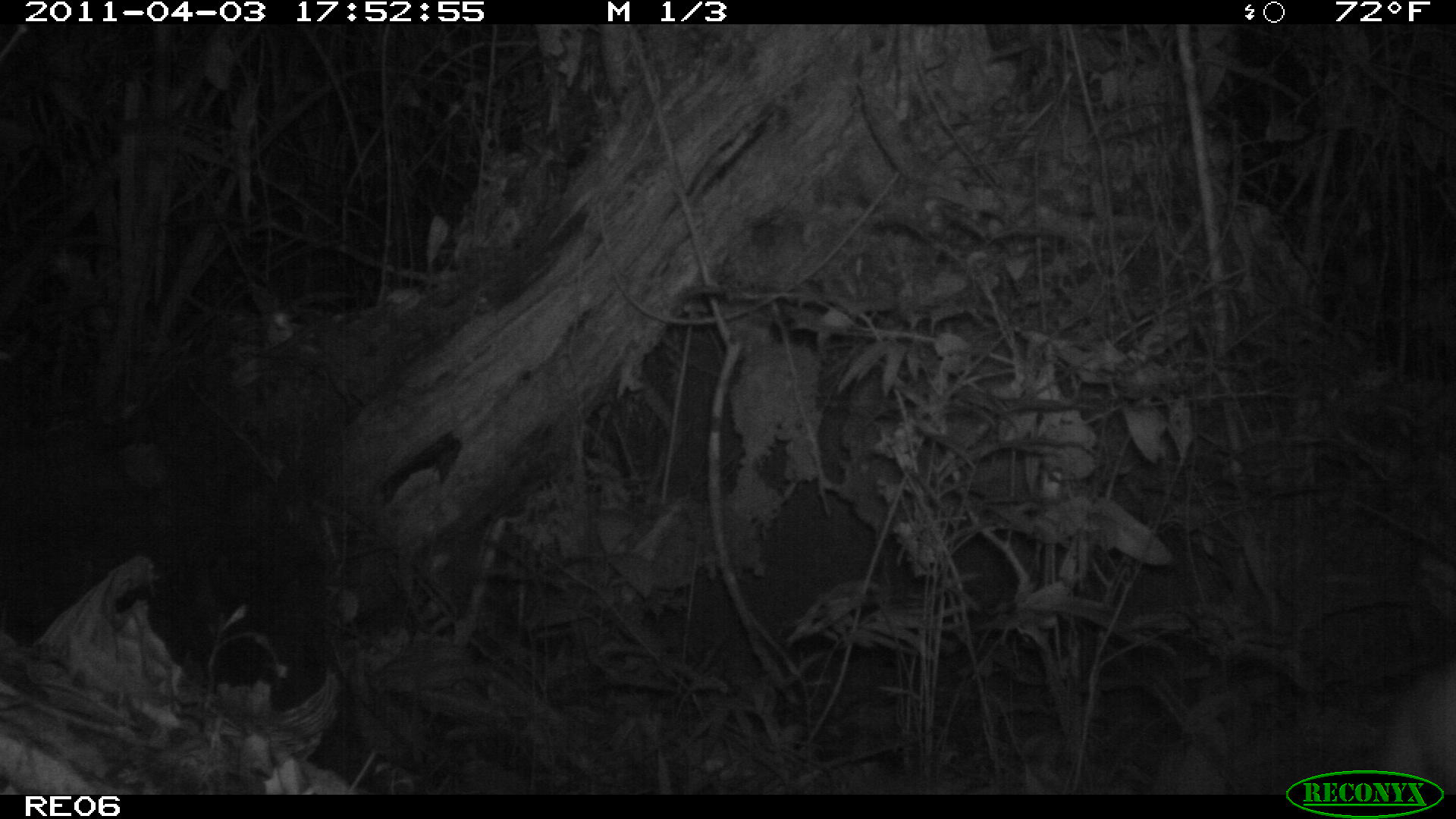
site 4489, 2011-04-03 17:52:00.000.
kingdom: Animalia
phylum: Chordata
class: Aves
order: Cuculiformes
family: Cuculidae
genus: Coua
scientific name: Coua serriana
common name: red-breasted coua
Coua serriana (red-breasted coua), count 1.